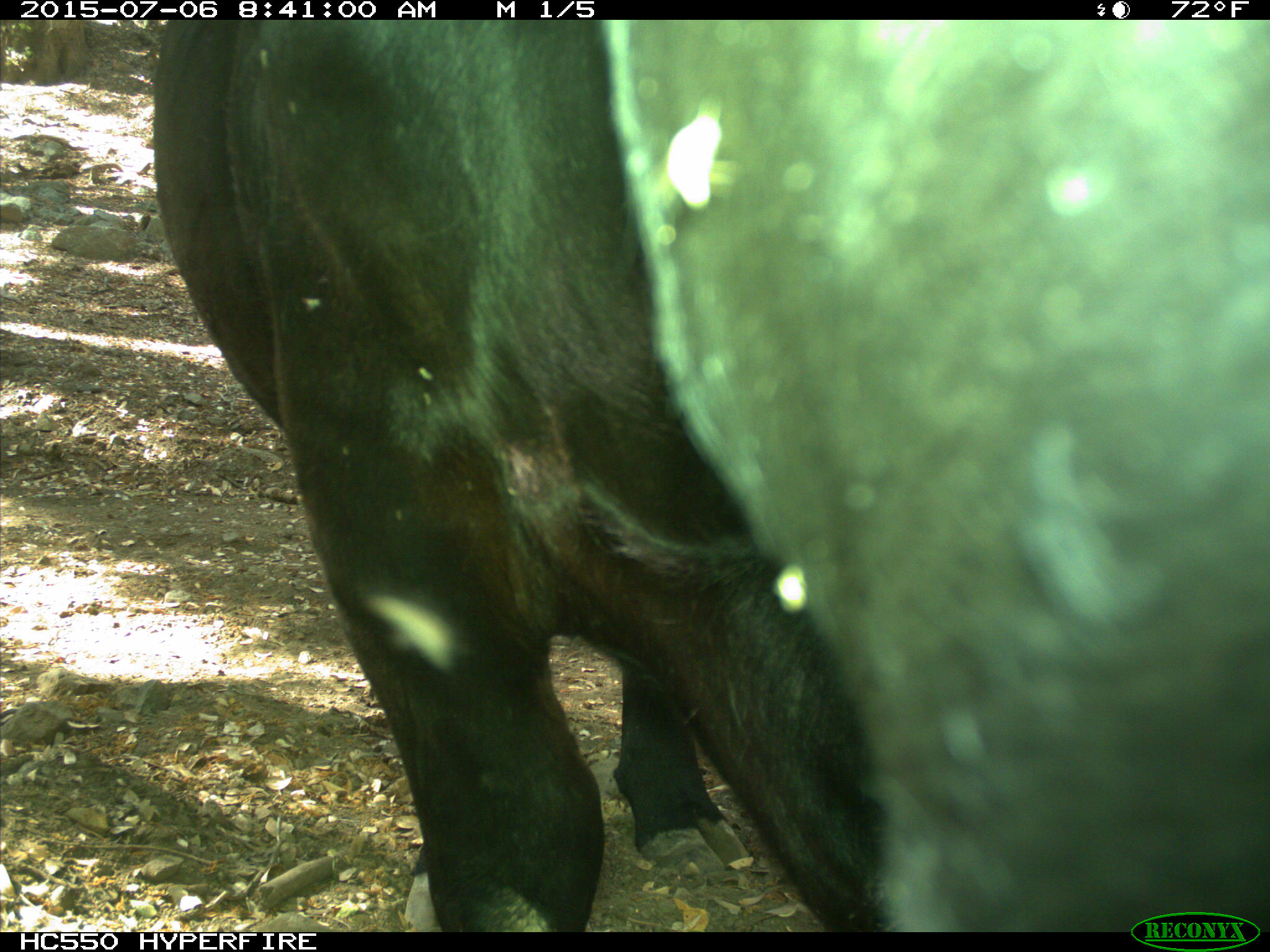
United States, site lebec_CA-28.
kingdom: Animalia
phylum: Chordata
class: Mammalia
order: Artiodactyla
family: Bovidae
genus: Bos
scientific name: Bos taurus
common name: domestic cow